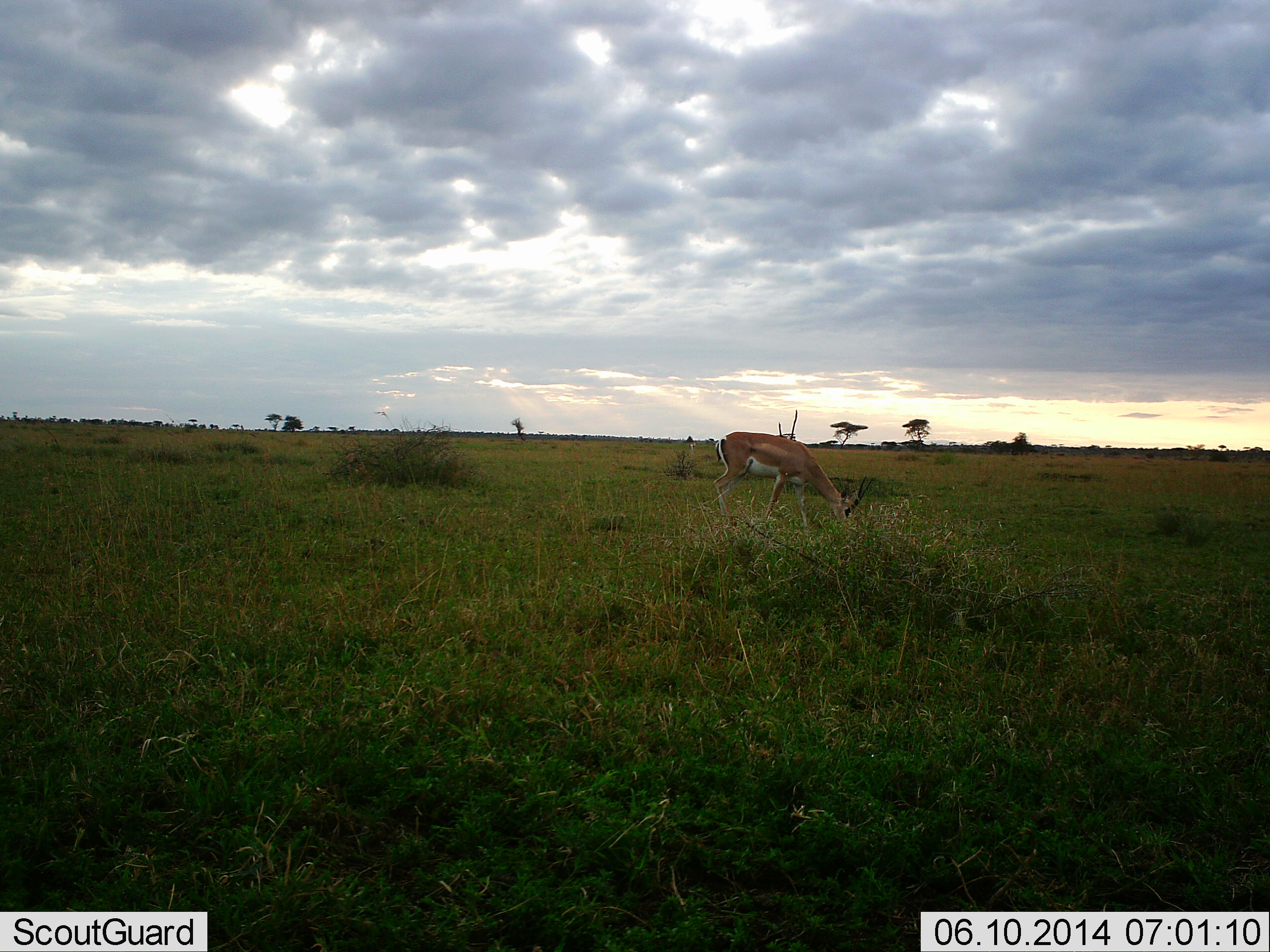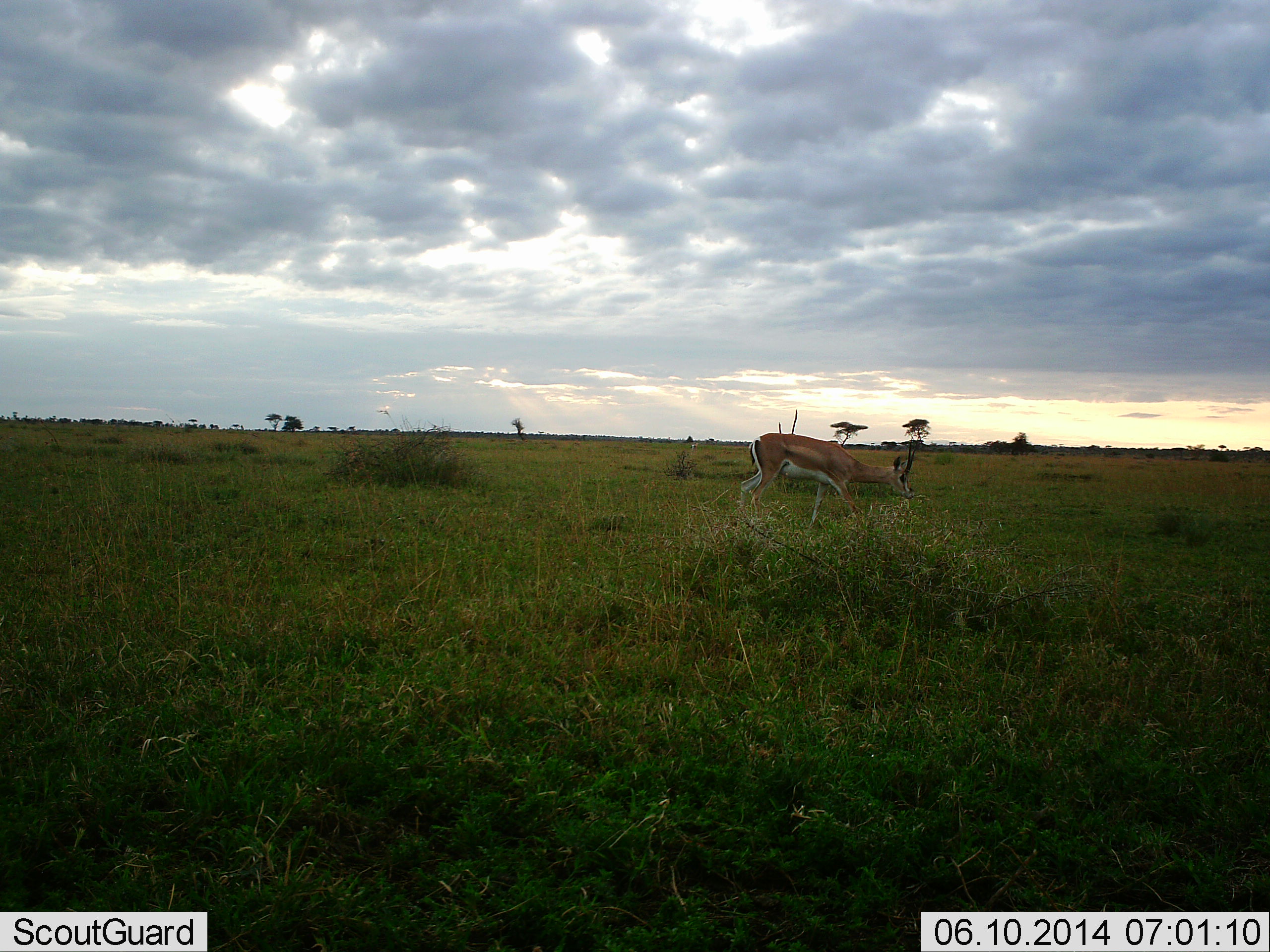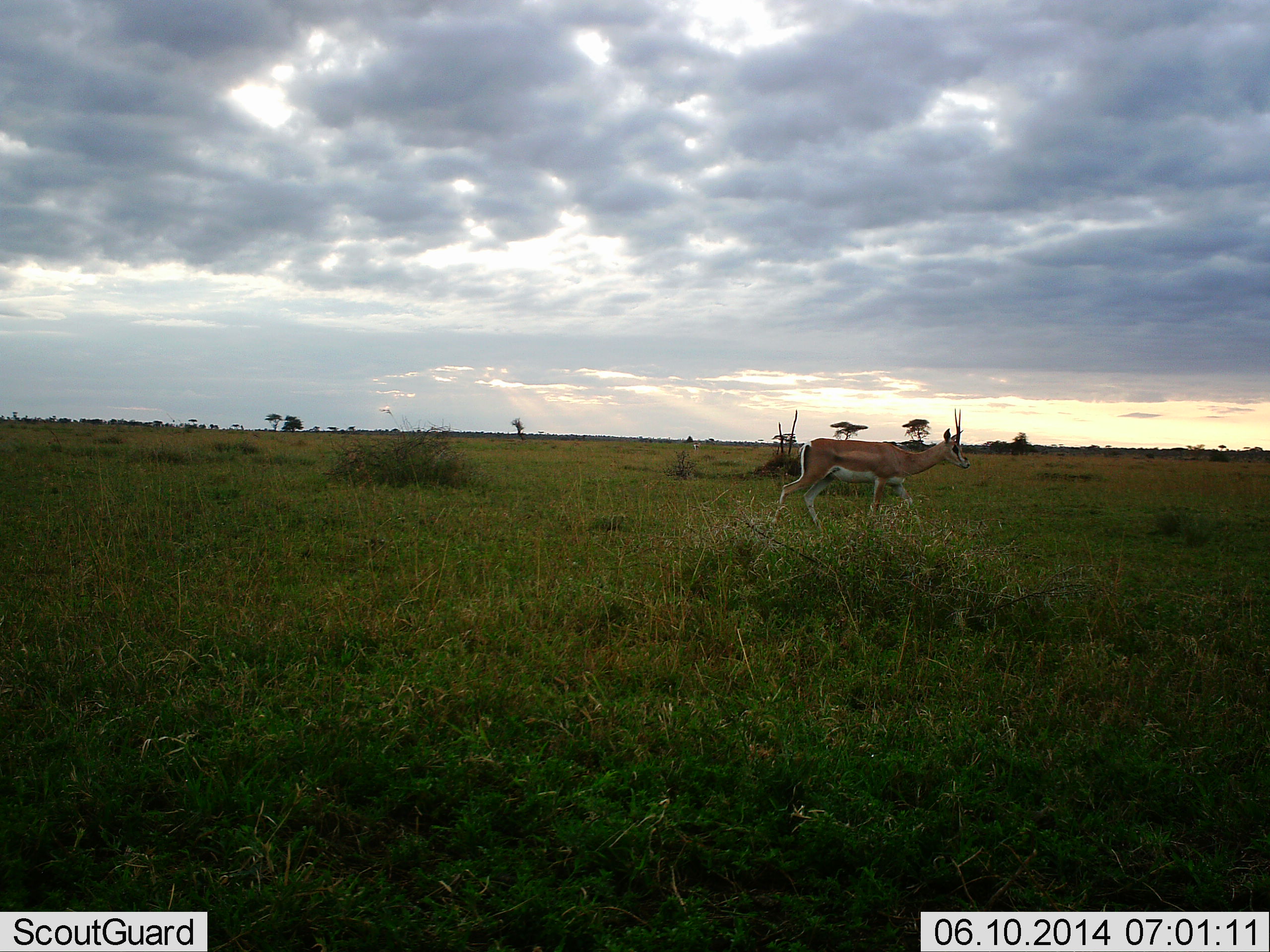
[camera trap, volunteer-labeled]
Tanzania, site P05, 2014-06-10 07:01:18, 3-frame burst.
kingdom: Animalia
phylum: Chordata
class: Mammalia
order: Artiodactyla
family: Bovidae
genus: Nanger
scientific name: Nanger granti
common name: grant's gazelle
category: gazellegrants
Gazellegrants (grant's gazelle) (Nanger granti), count 1. Behavior (volunteer vote fractions): standing 0%, resting 0%, moving 60%, interacting 0%. Young present (vote fraction): 0%. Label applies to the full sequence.